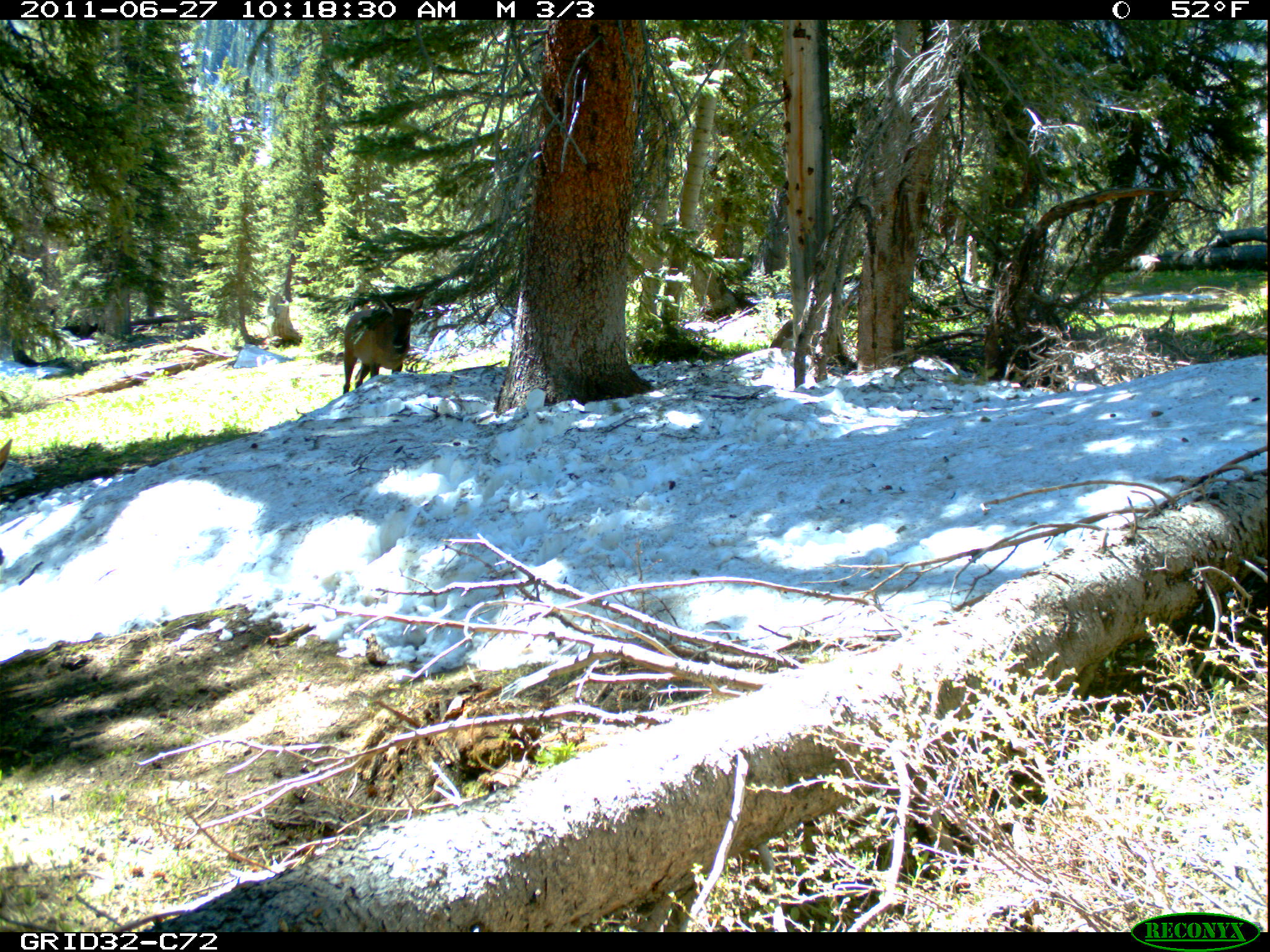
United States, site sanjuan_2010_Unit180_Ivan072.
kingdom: Animalia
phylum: Chordata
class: Mammalia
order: Artiodactyla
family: Cervidae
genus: Cervus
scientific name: Cervus elaphus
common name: red deer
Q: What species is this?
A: Cervus elaphus (red deer).